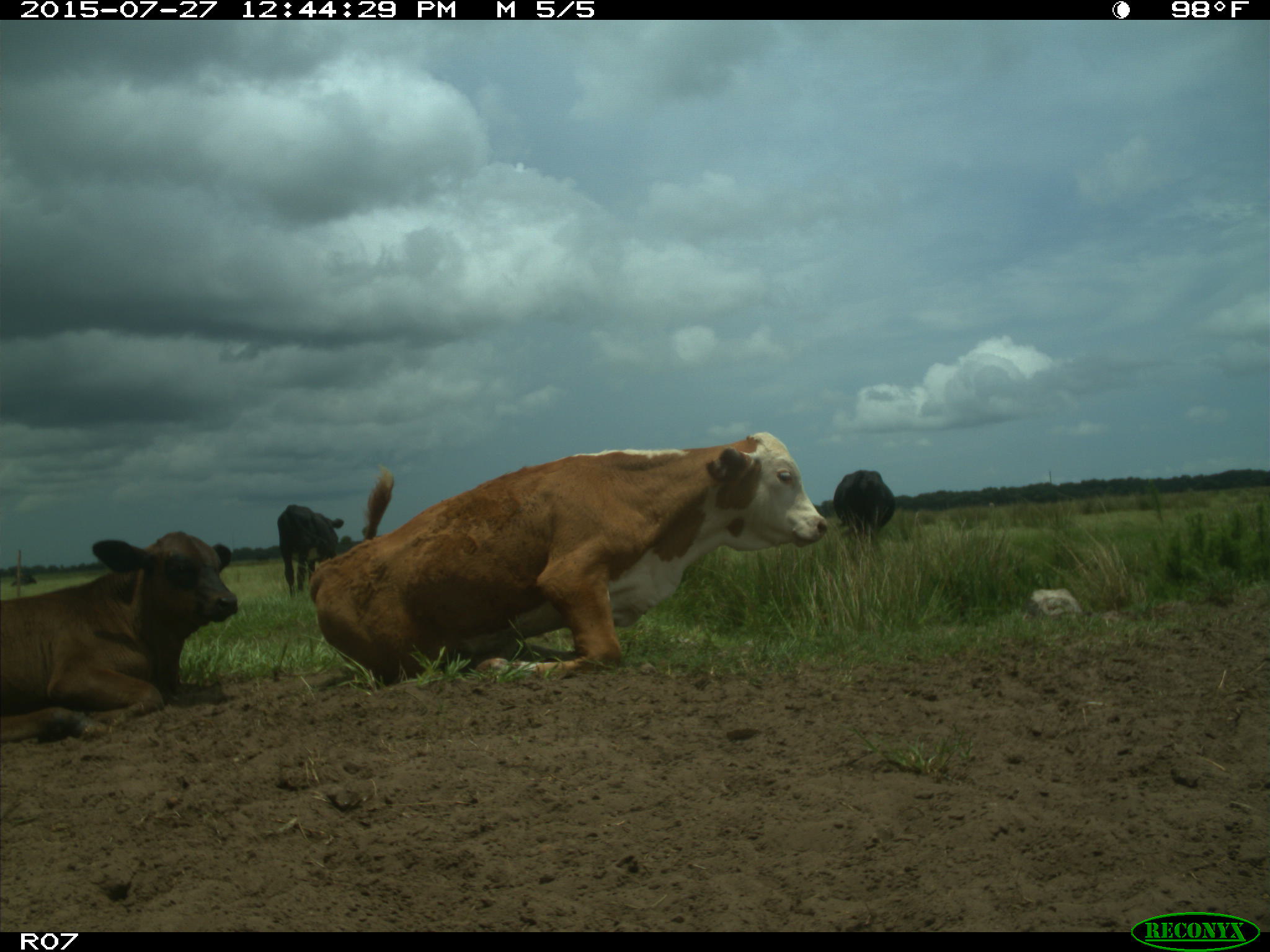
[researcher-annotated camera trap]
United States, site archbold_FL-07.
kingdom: Animalia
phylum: Chordata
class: Mammalia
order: Artiodactyla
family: Bovidae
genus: Bos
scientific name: Bos taurus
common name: domestic cow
Bos taurus (domestic cow).